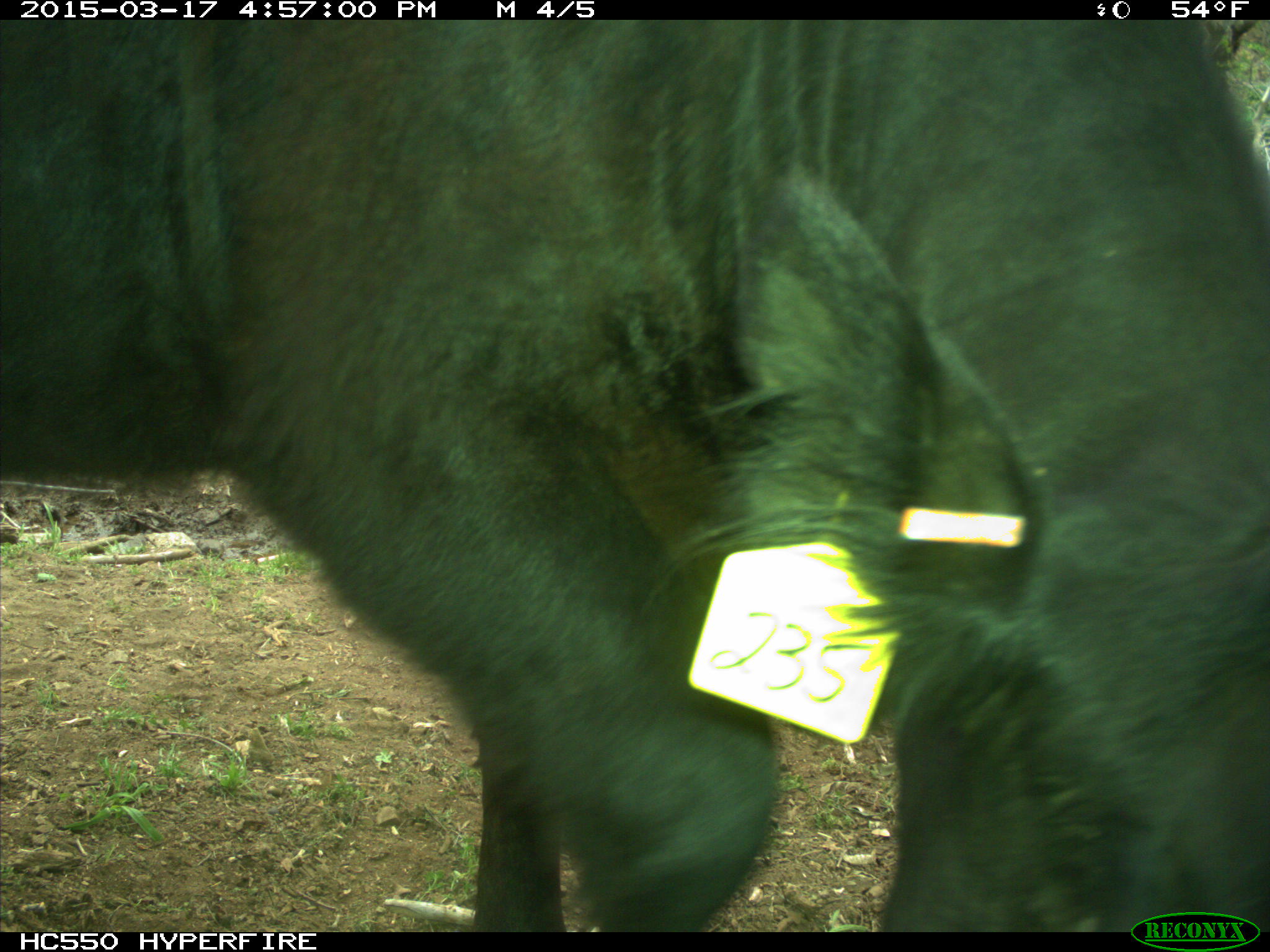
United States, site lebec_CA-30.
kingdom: Animalia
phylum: Chordata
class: Mammalia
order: Artiodactyla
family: Bovidae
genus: Bos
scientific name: Bos taurus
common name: domestic cow